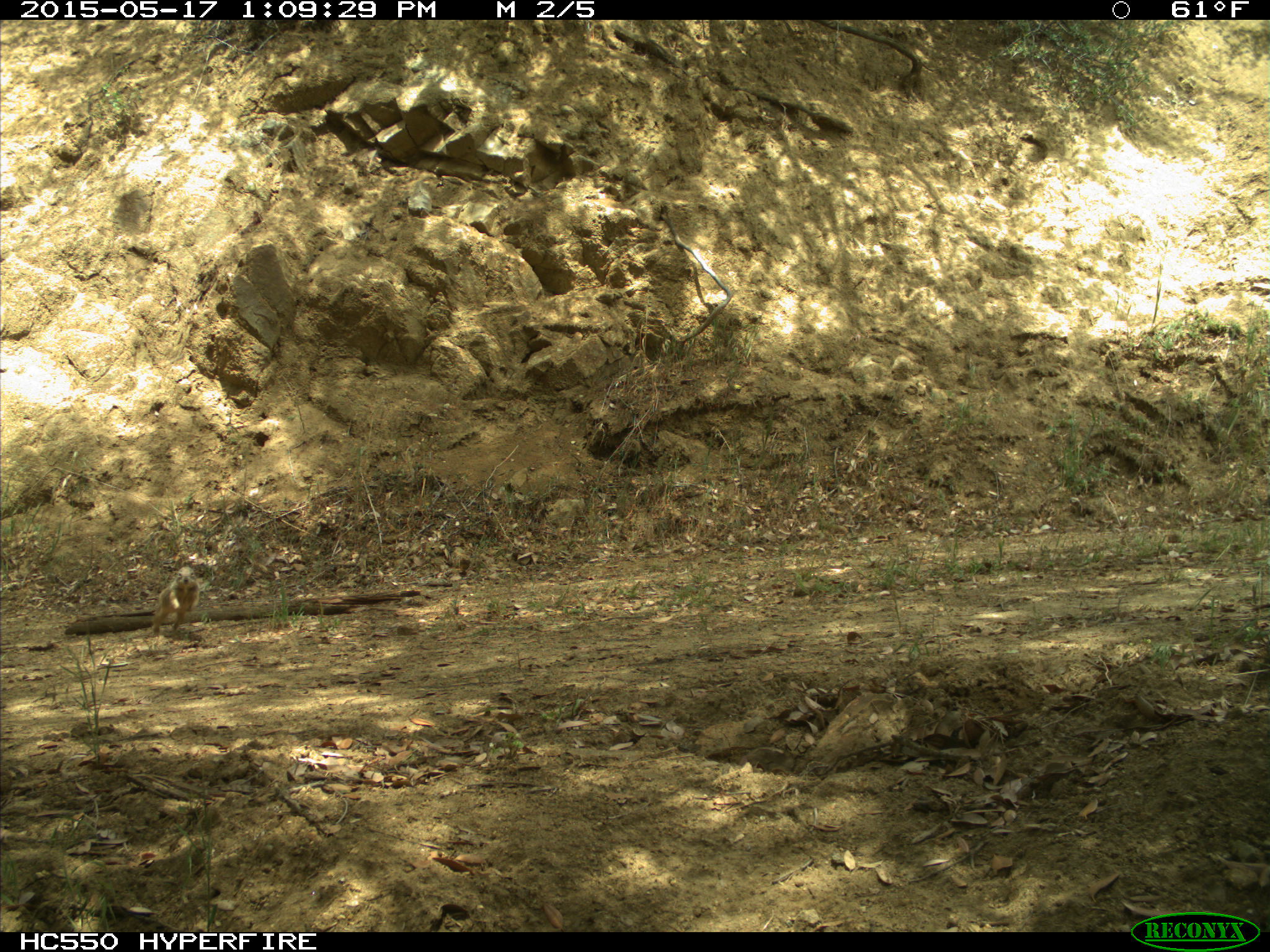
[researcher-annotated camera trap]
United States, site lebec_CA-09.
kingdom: Animalia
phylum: Chordata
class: Mammalia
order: Rodentia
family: Sciuridae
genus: Otospermophilus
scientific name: Otospermophilus beecheyi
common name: california ground squirrel